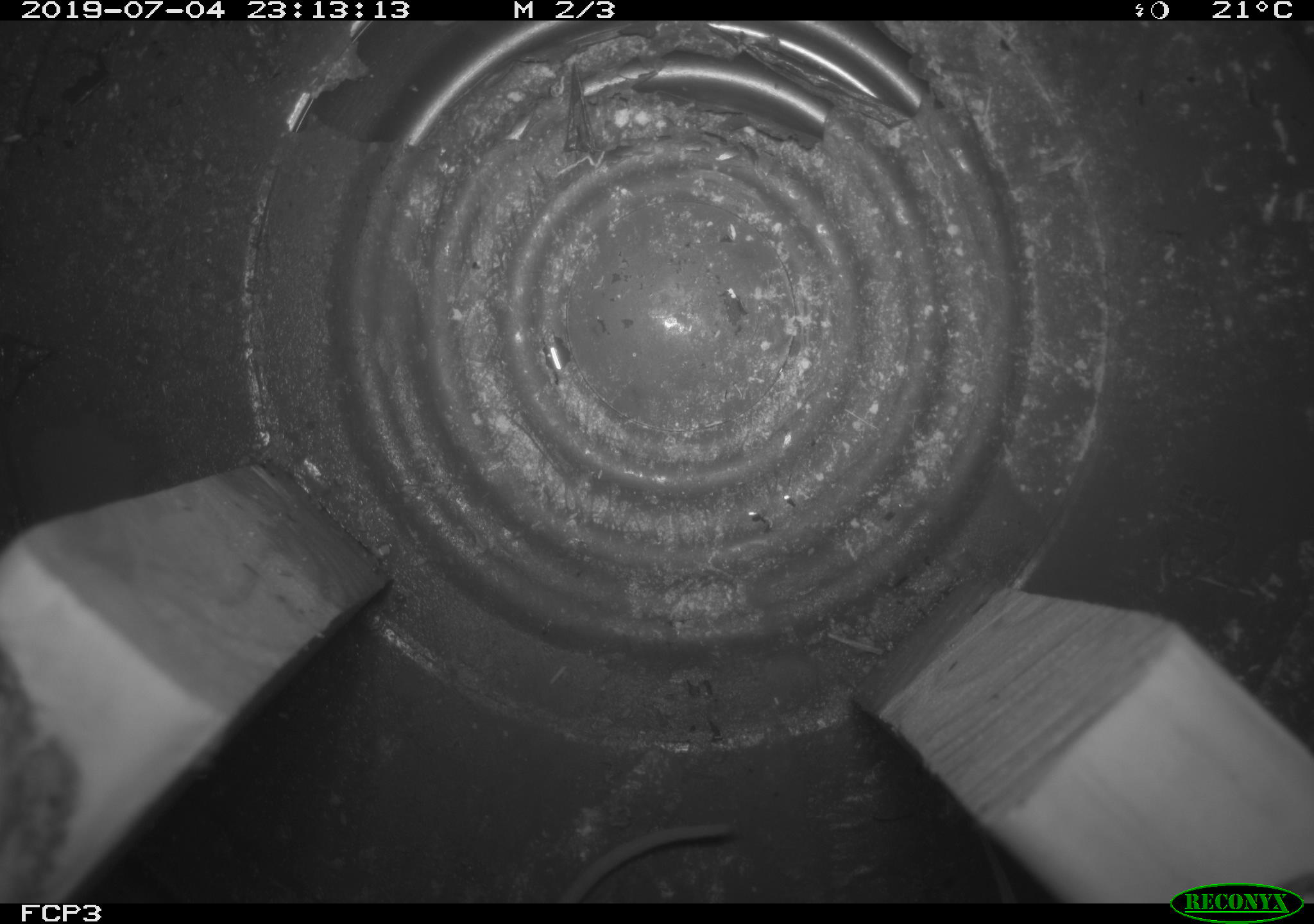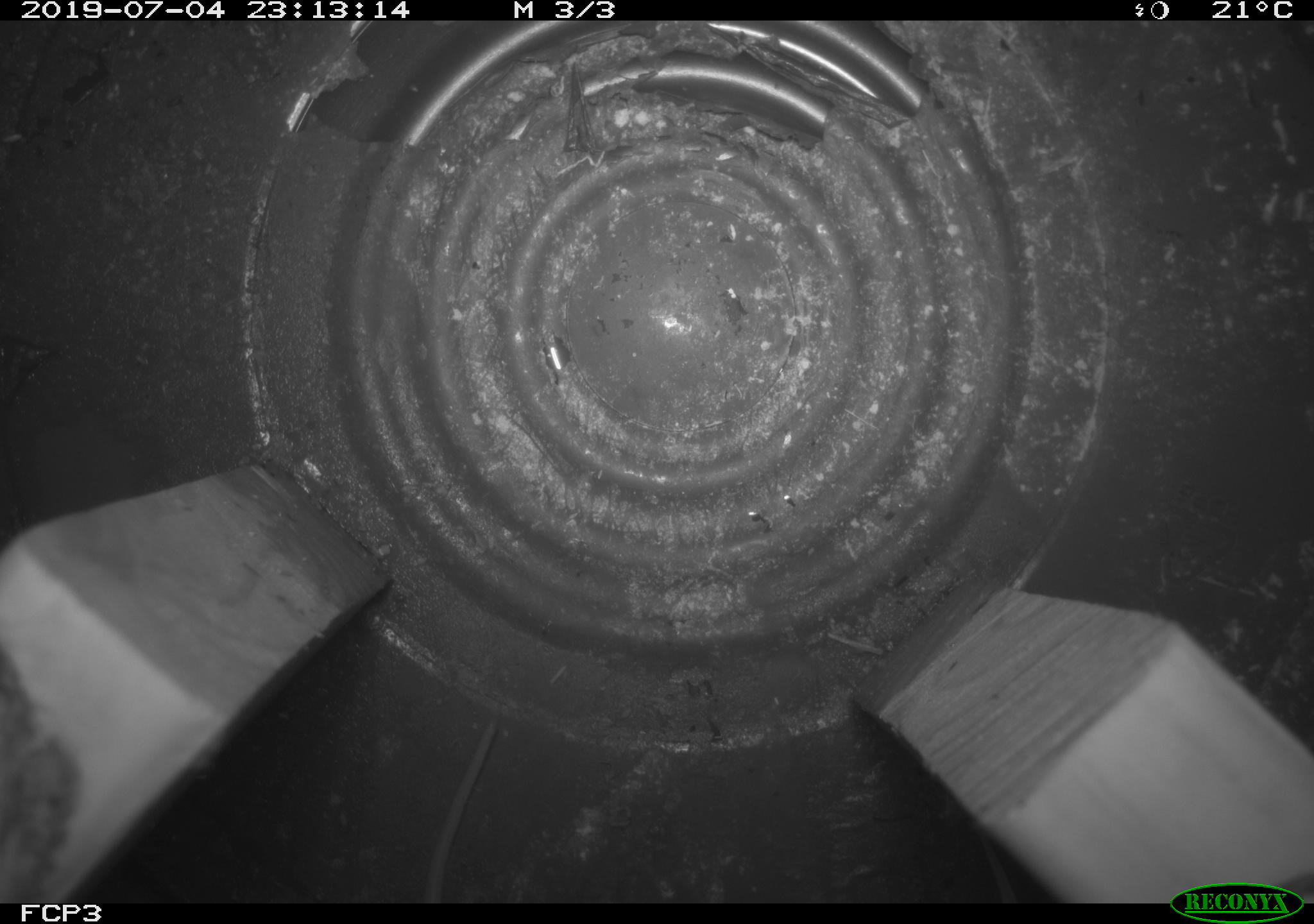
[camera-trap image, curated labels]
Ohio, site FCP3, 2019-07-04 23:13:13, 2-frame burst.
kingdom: Animalia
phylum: Chordata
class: Mammalia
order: Rodentia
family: Cricetidae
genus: Peromyscus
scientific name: Peromyscus leucopus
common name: white-footed mouse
White-footed mouse (Peromyscus leucopus).